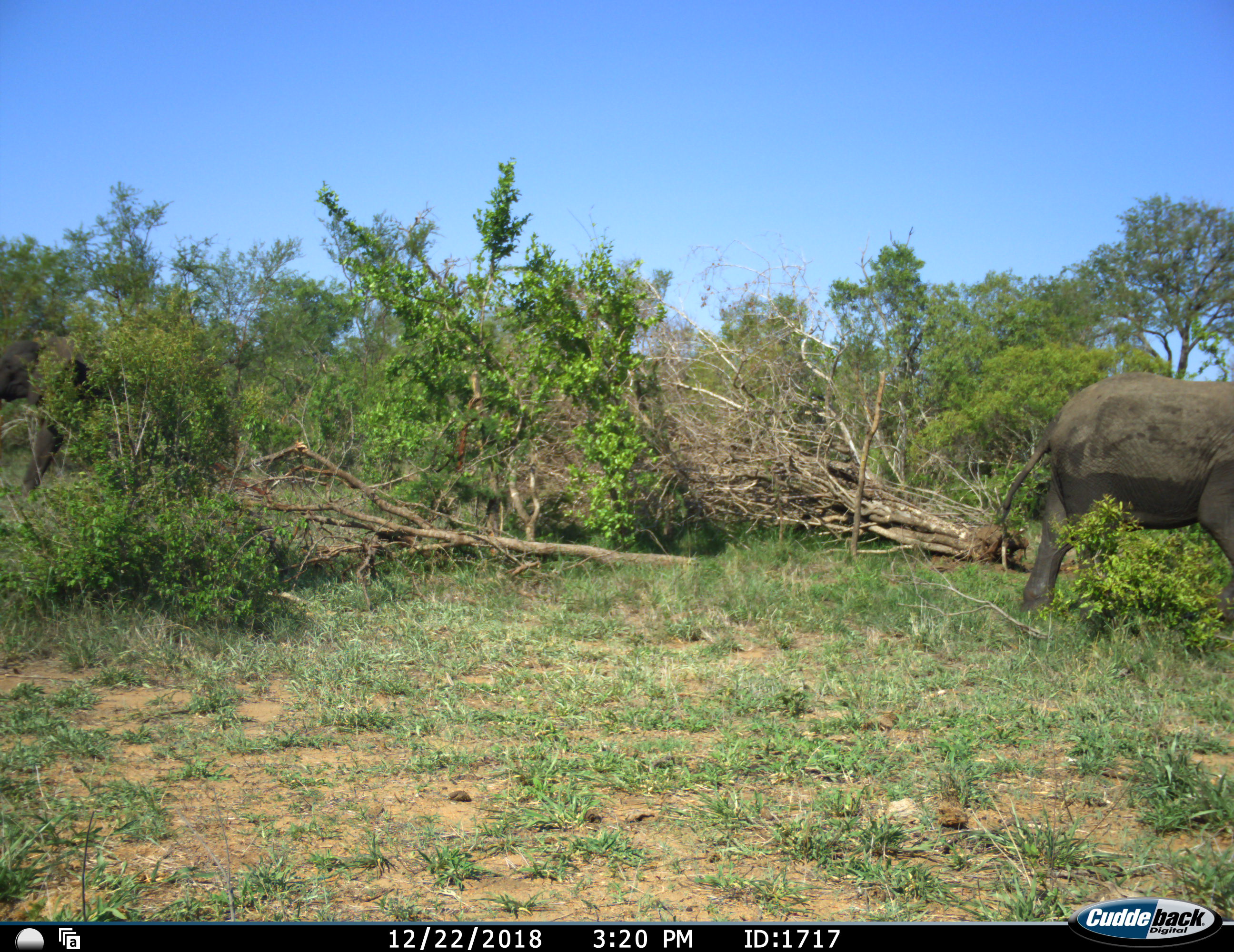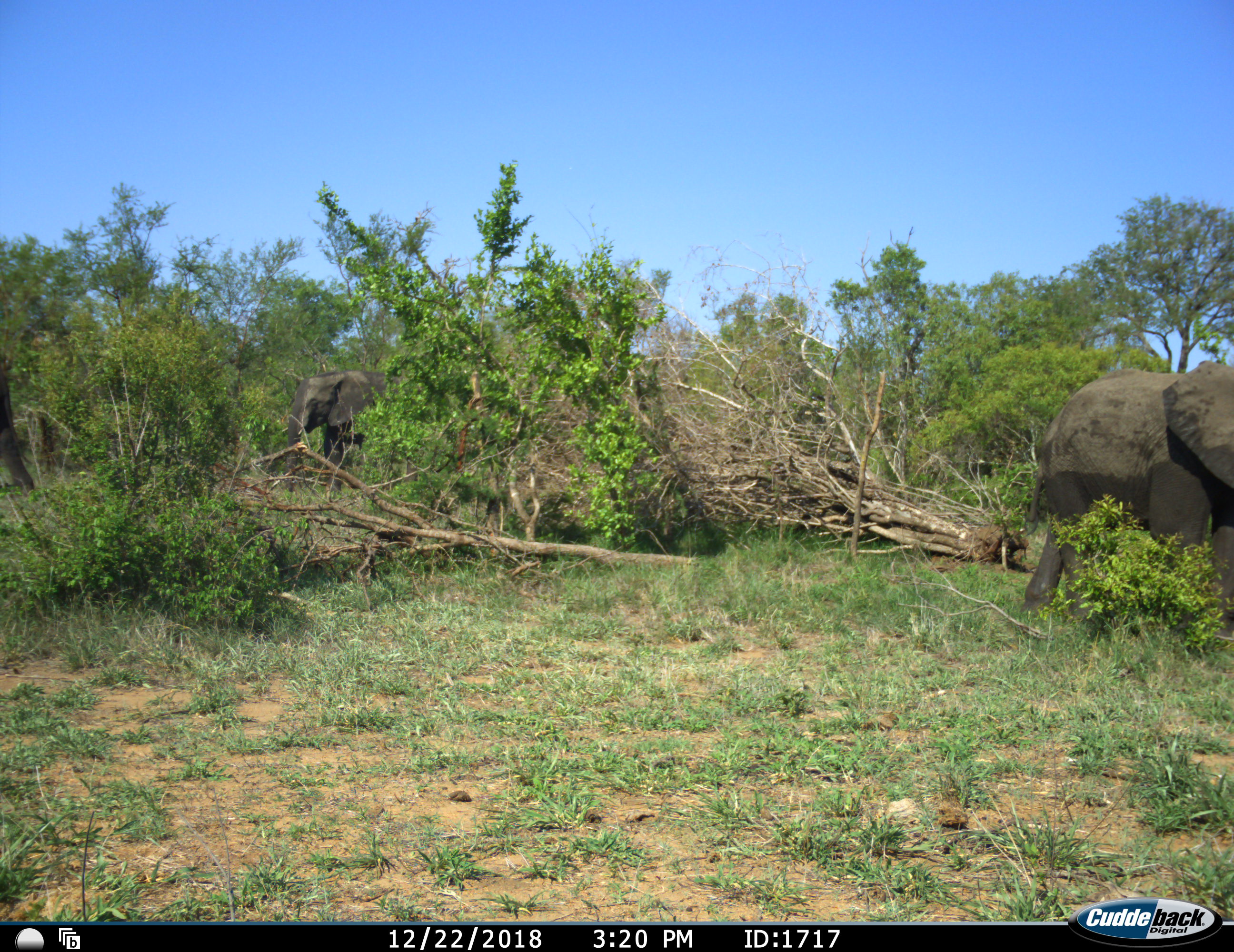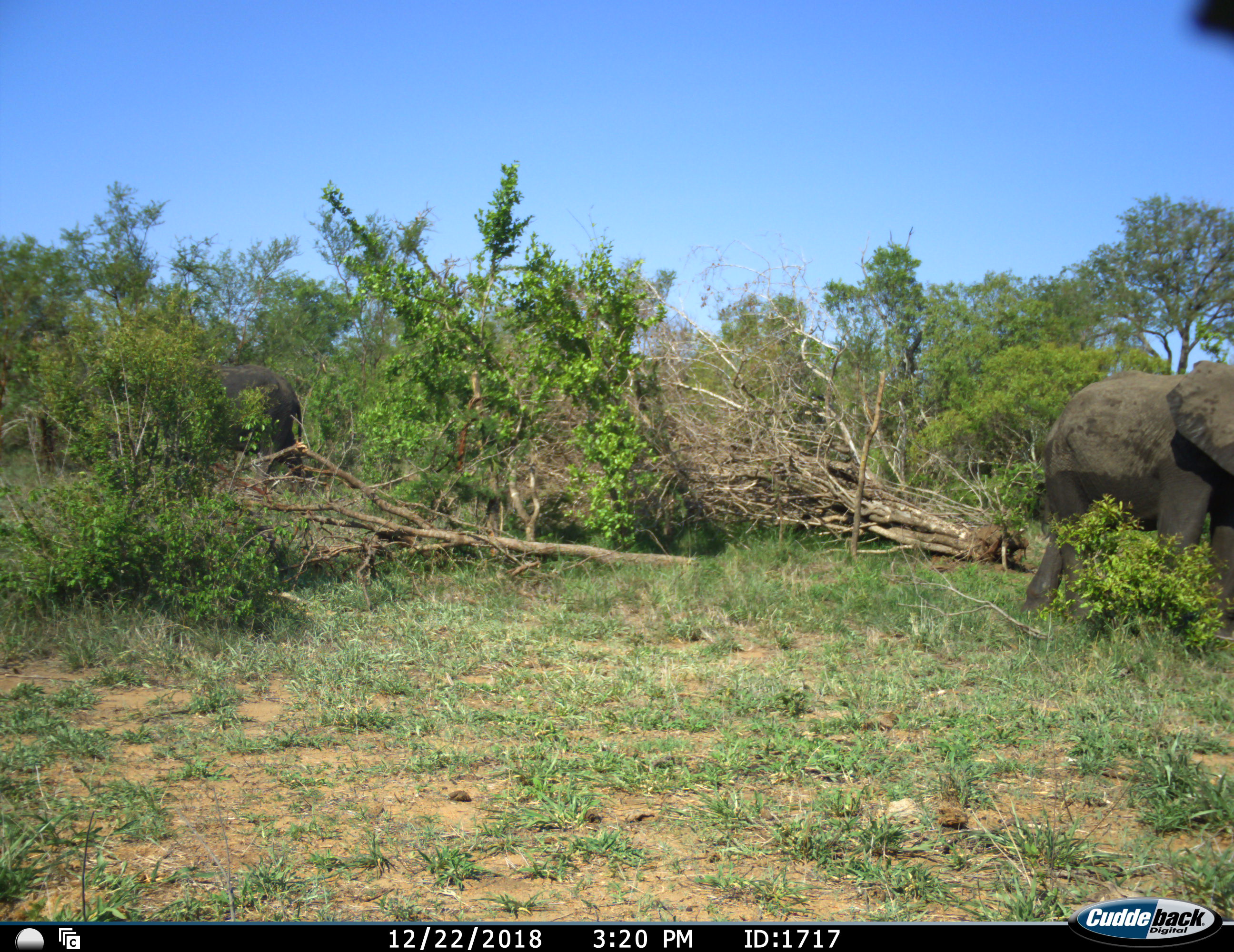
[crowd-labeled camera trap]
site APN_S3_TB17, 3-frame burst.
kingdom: Animalia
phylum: Chordata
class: Mammalia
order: Proboscidea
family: Elephantidae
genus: Loxodonta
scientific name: Loxodonta africana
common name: african bush elephant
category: elephant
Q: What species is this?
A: Elephant (african bush elephant) (Loxodonta africana).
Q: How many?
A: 3.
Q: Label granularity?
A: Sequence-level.